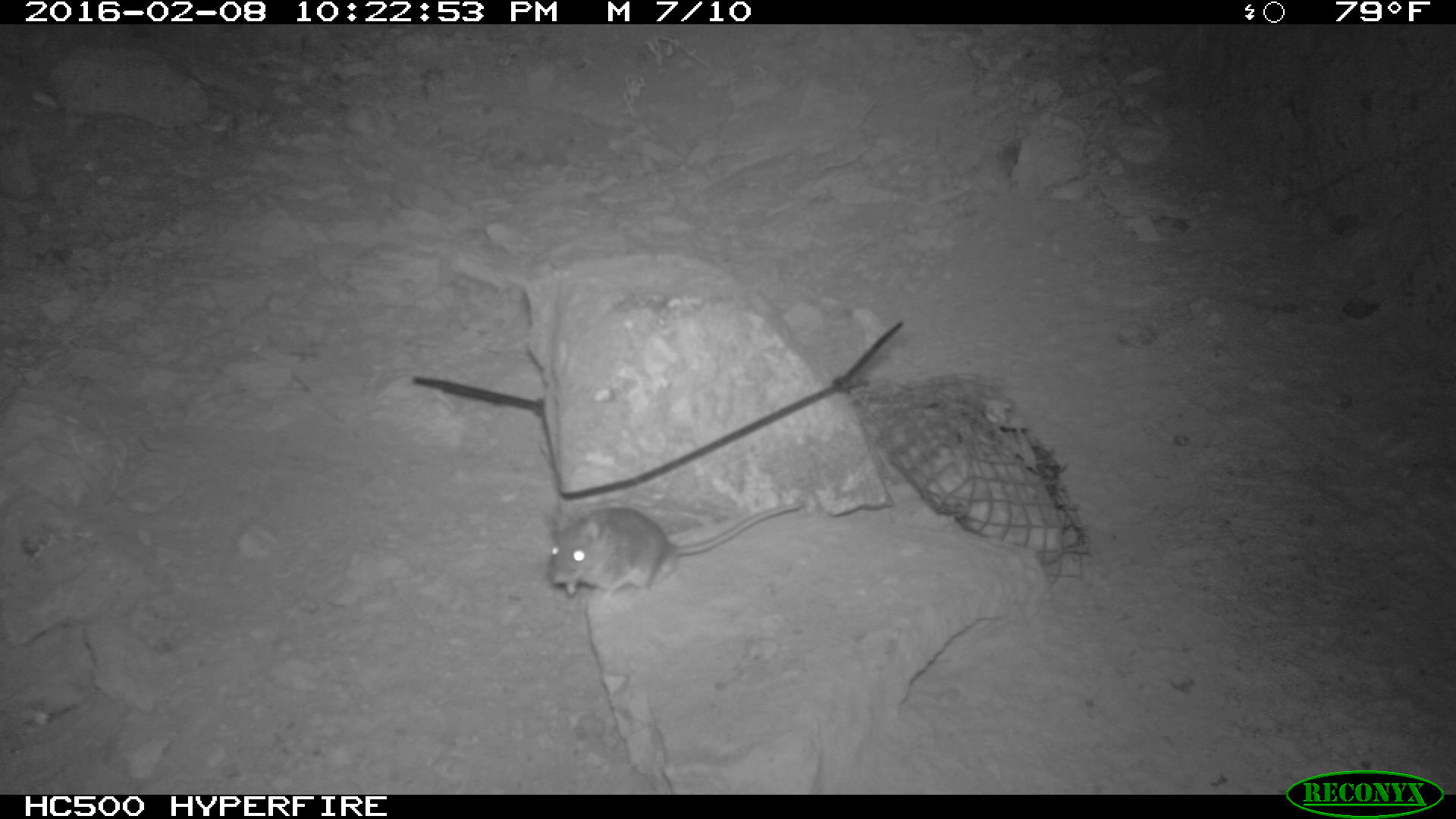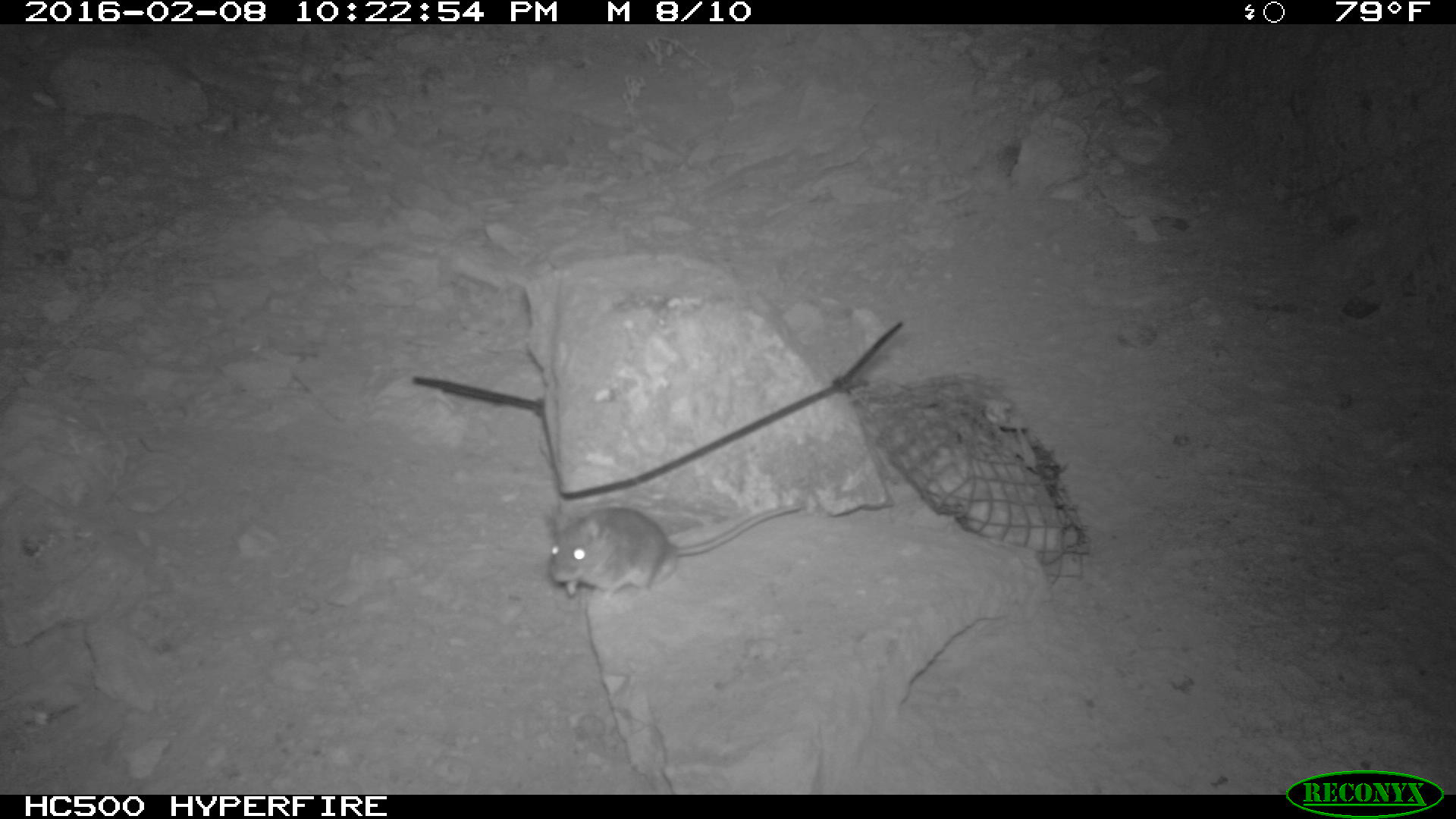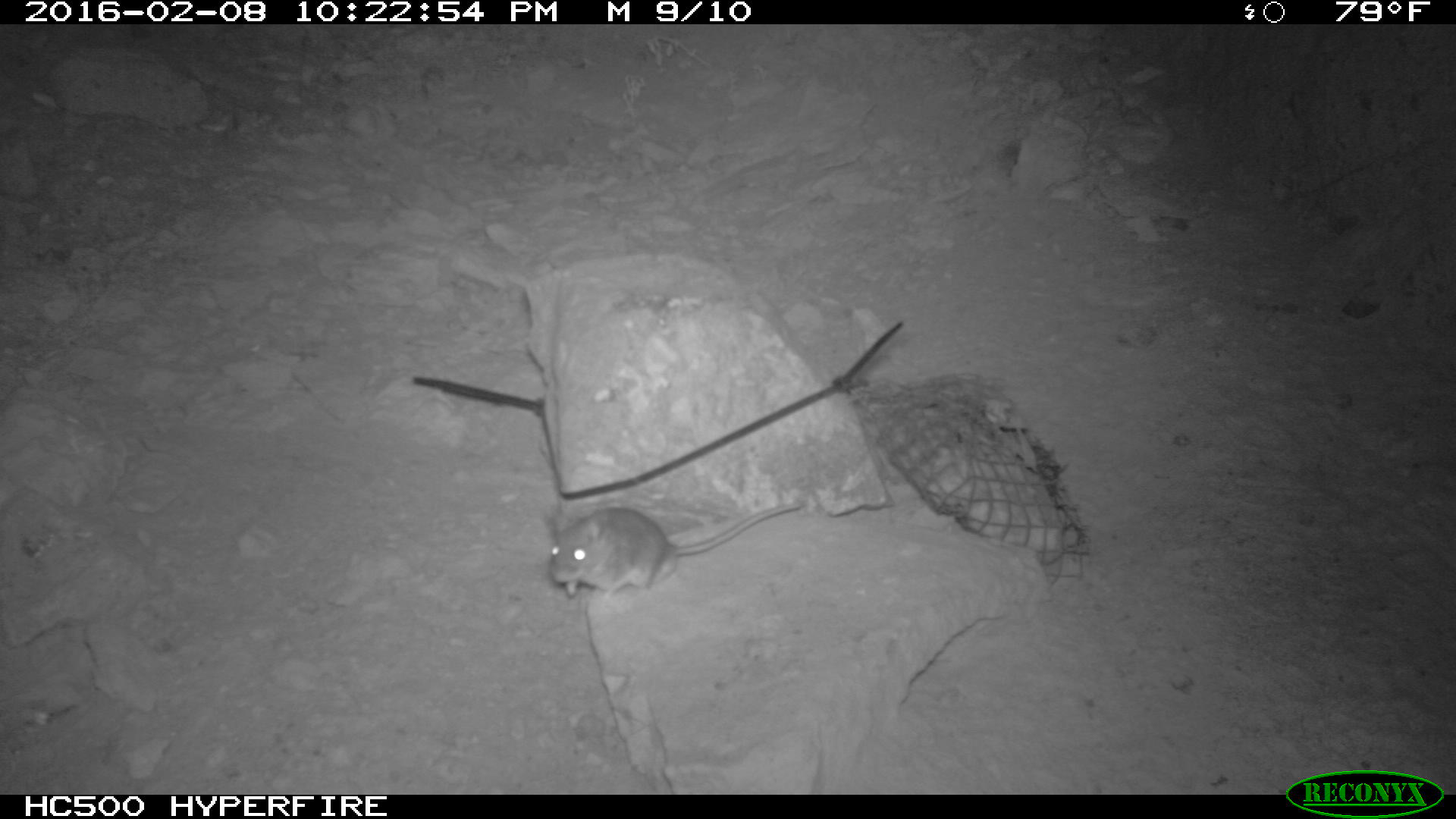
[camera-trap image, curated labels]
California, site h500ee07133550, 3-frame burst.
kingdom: Animalia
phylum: Chordata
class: Mammalia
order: Rodentia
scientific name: Rodentia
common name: rodent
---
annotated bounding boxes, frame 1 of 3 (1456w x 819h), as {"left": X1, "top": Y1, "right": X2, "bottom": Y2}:
rodent: {"left": 547, "top": 501, "right": 802, "bottom": 600}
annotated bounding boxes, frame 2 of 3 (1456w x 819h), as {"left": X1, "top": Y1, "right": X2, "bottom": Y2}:
rodent: {"left": 548, "top": 504, "right": 802, "bottom": 602}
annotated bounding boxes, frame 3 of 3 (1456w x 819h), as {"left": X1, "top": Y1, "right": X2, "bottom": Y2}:
rodent: {"left": 548, "top": 501, "right": 802, "bottom": 609}